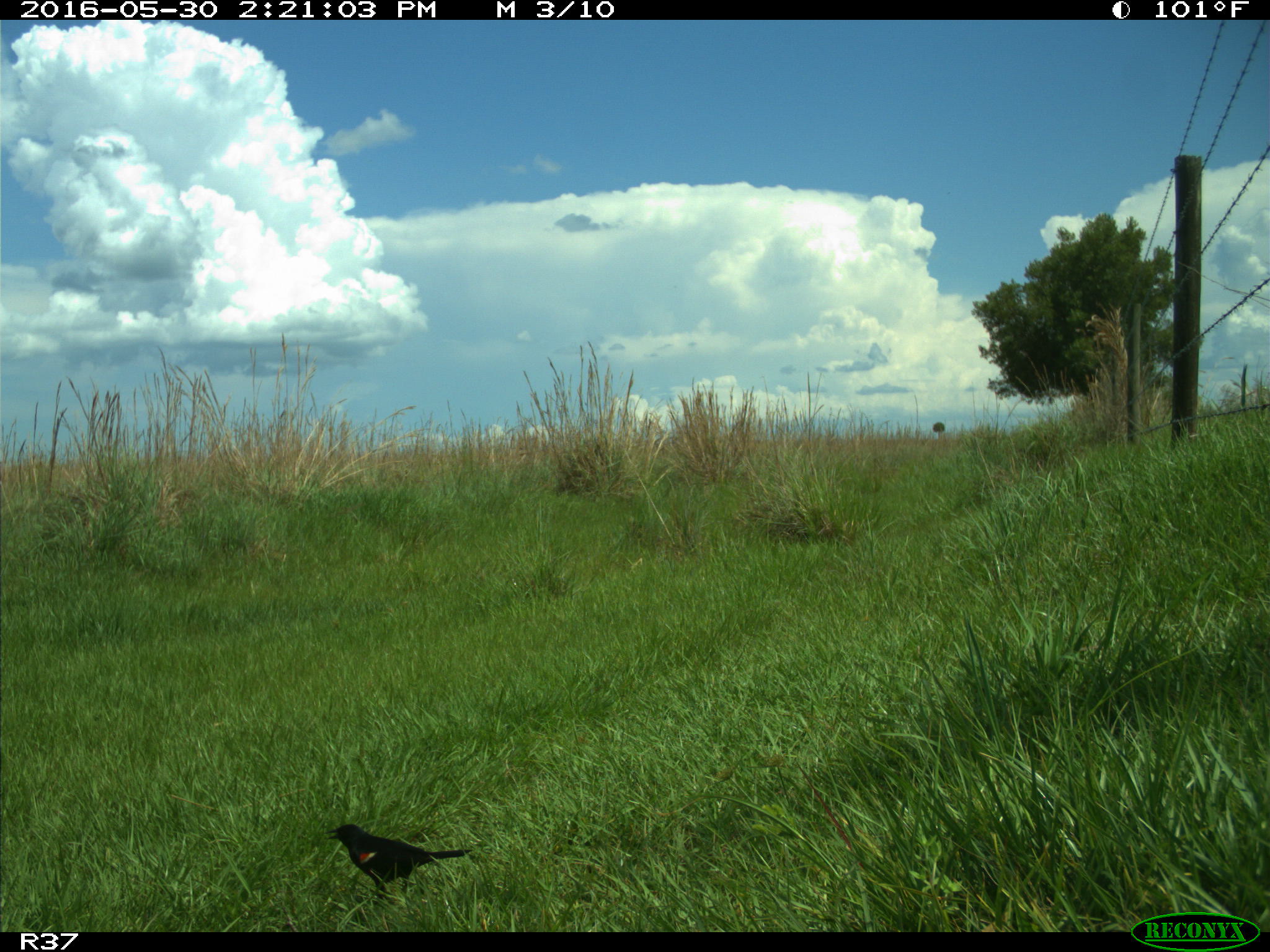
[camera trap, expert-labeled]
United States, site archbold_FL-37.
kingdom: Animalia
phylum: Chordata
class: Aves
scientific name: Aves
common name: birds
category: unidentified bird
Unidentified bird (birds) (Aves).